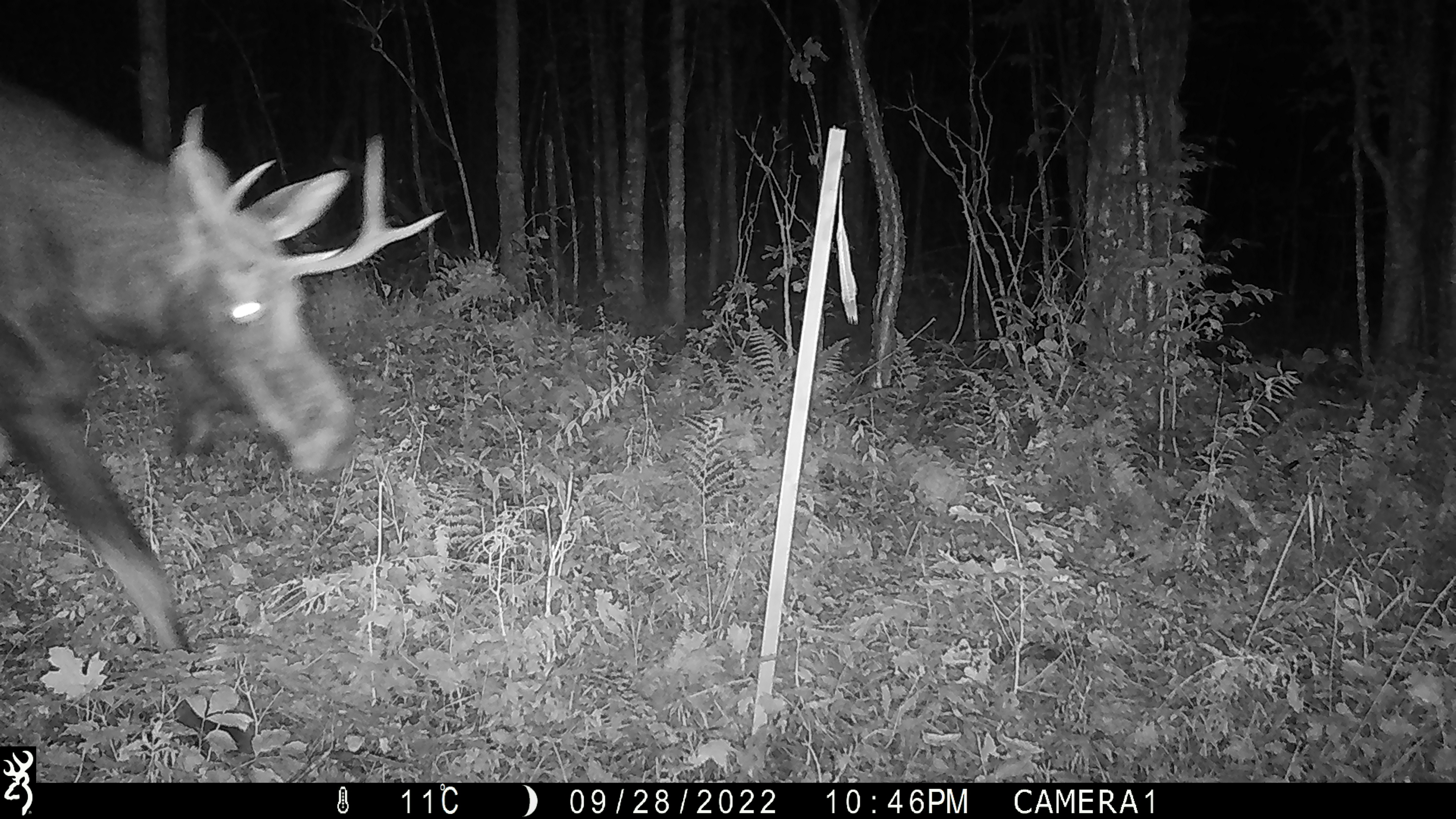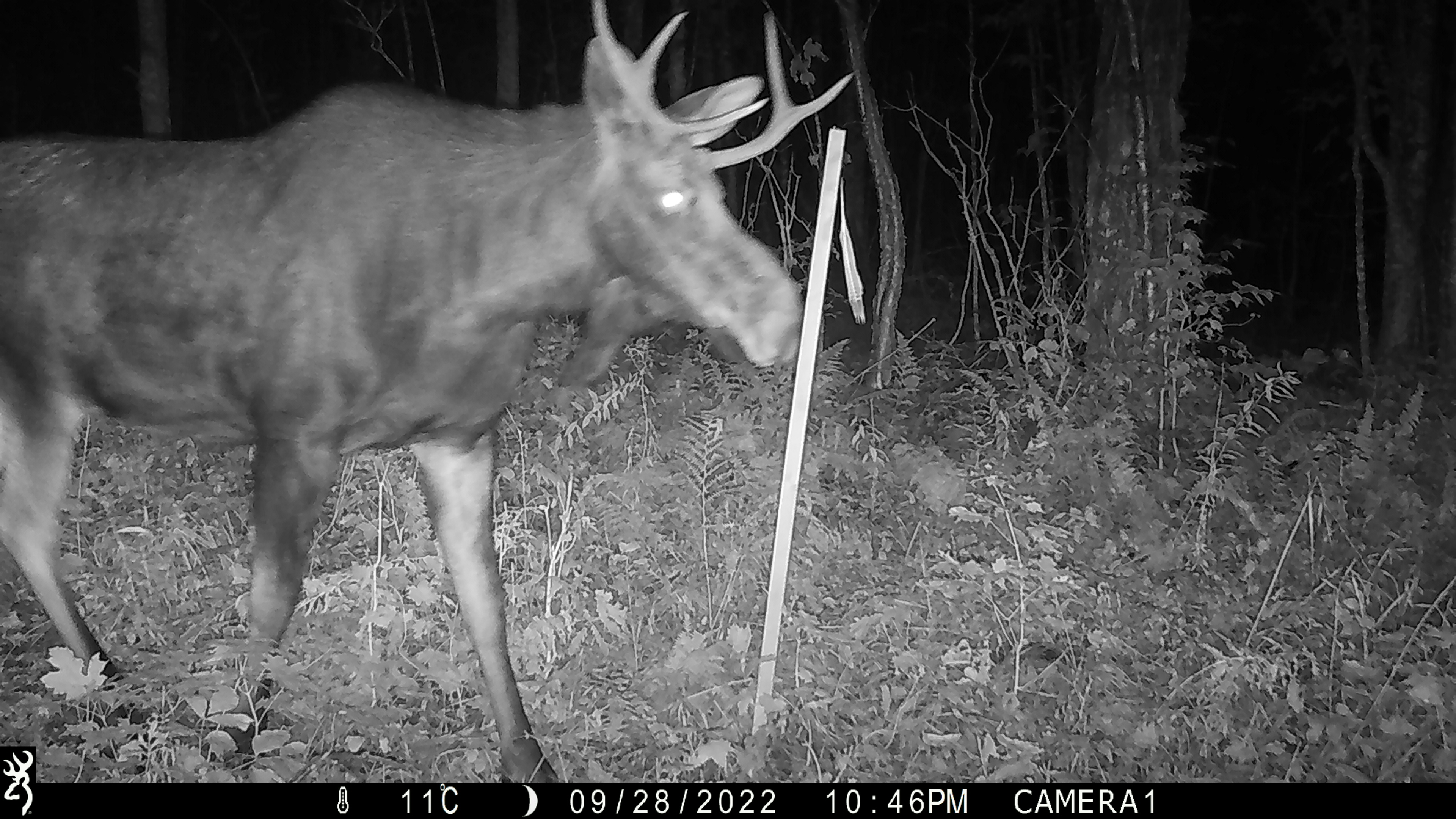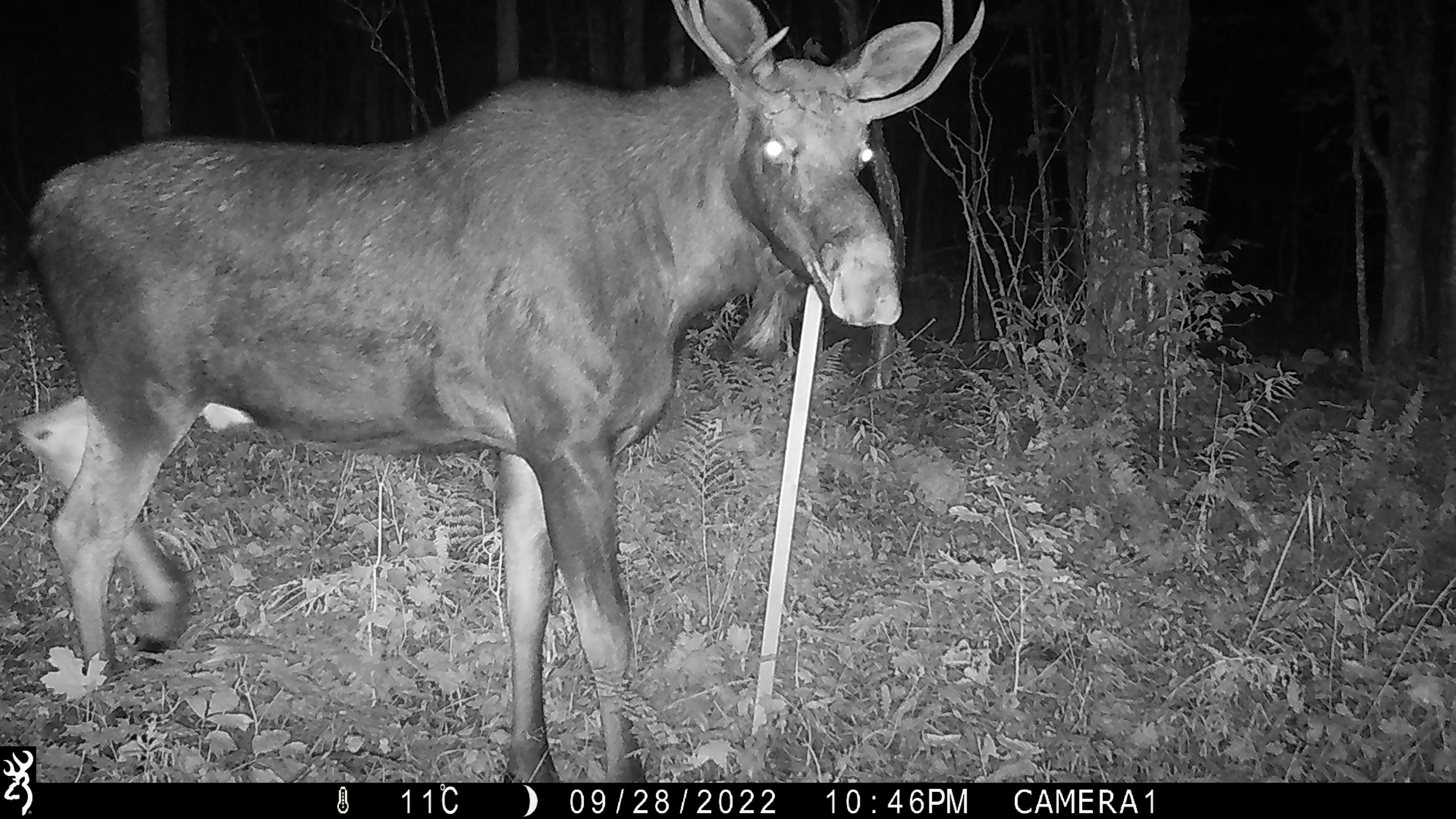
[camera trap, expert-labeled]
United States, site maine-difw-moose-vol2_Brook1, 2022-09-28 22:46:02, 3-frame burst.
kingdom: Animalia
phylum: Chordata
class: Mammalia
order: Artiodactyla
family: Cervidae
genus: Alces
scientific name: Alces alces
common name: moose